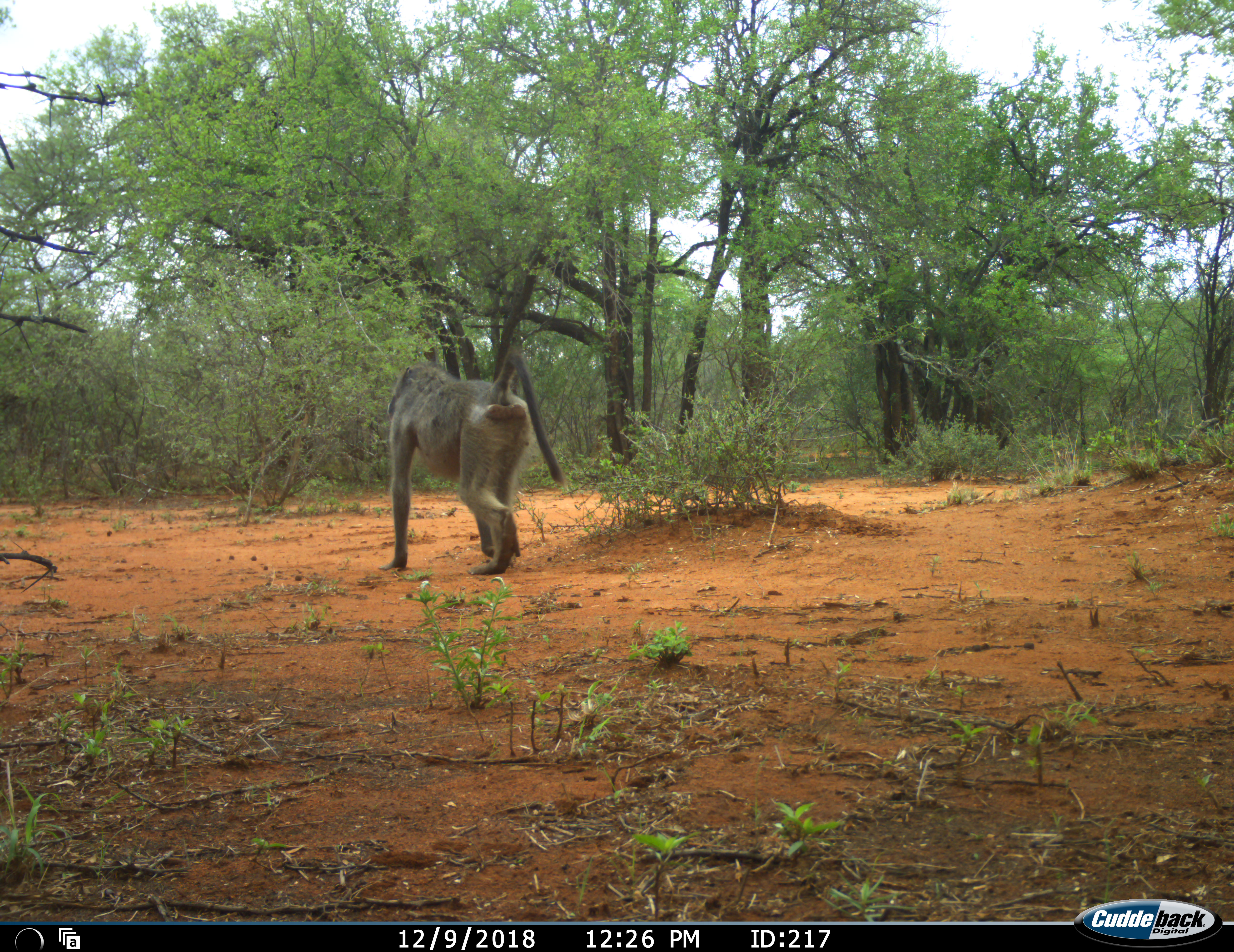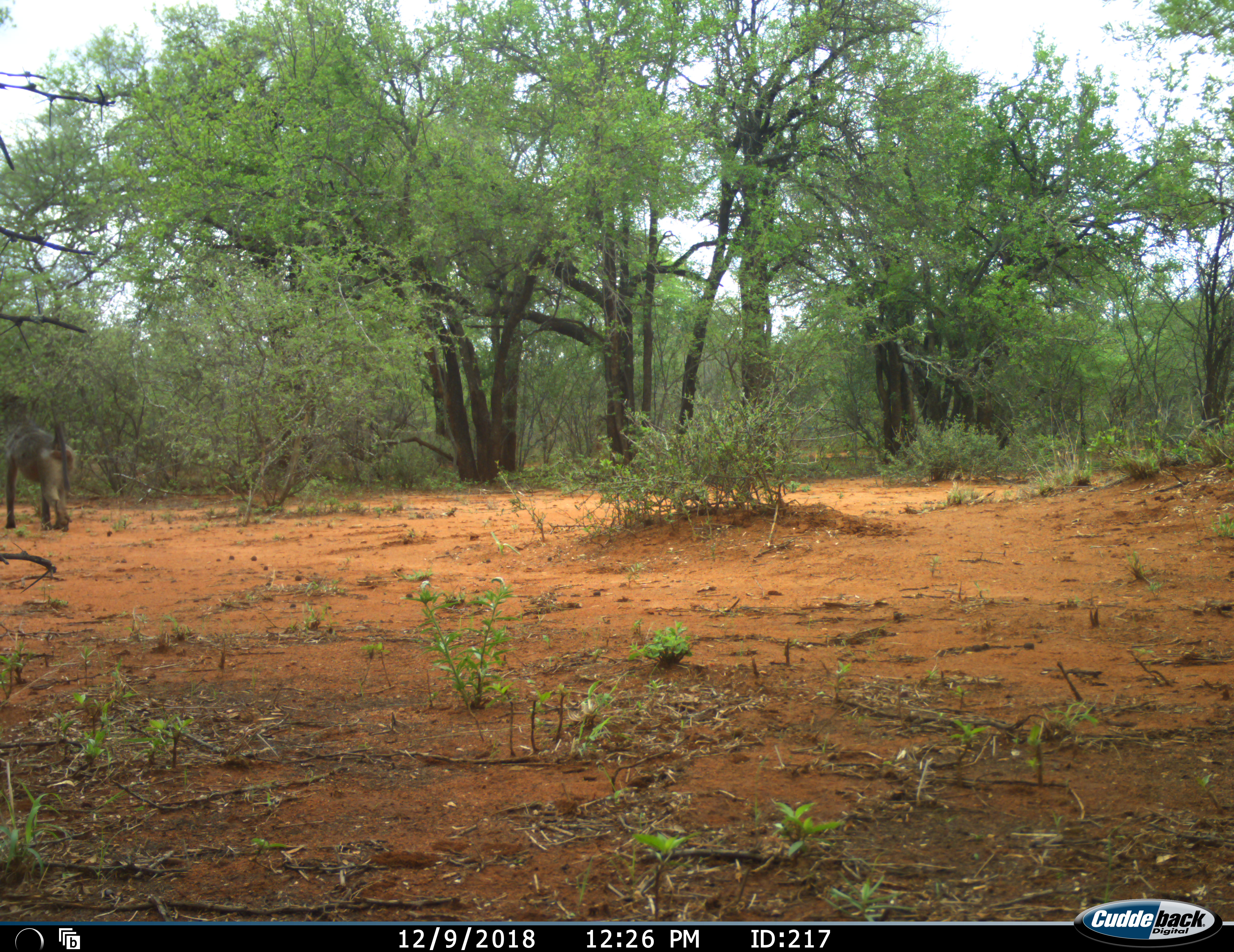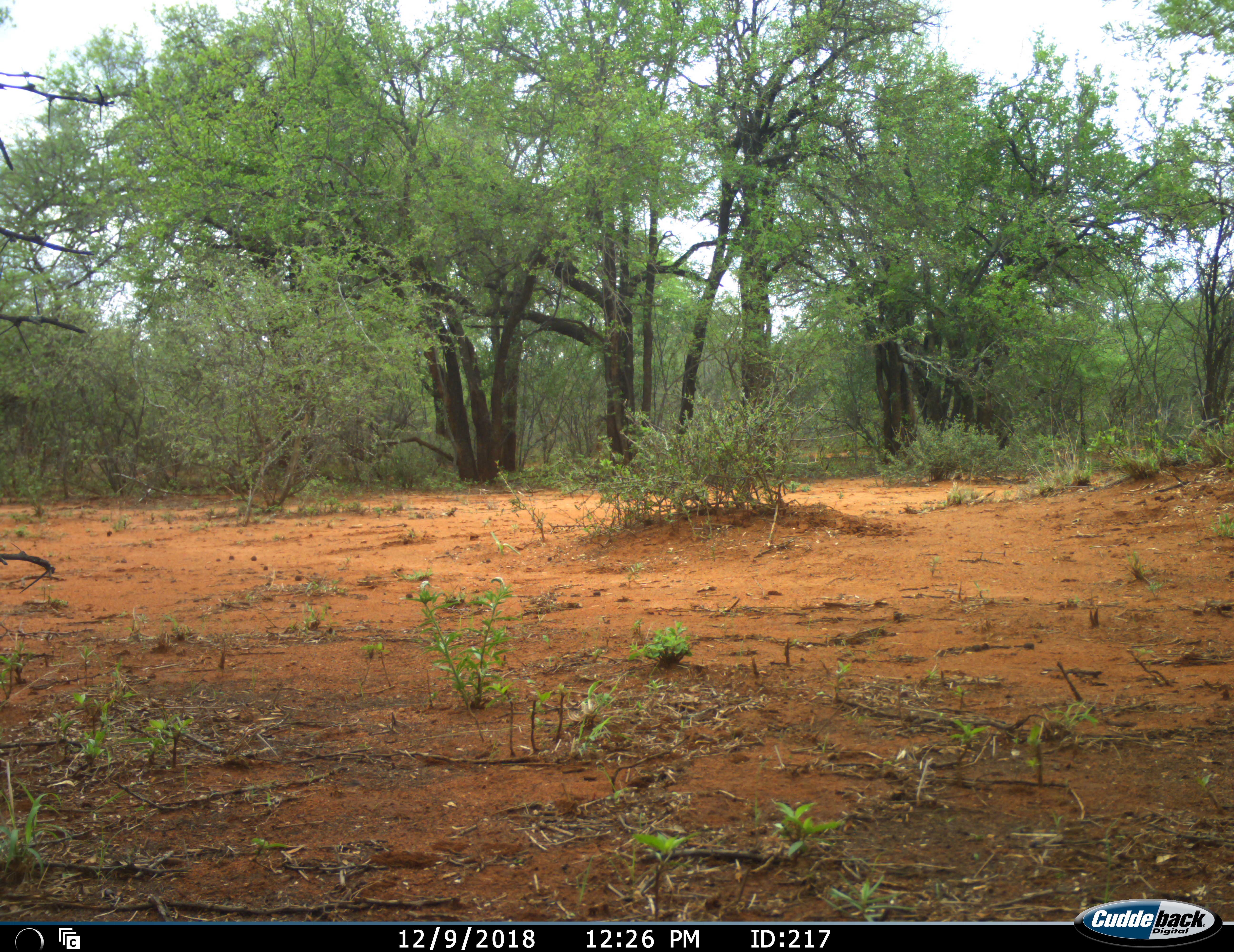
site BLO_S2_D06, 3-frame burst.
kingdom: Animalia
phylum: Chordata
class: Mammalia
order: Primates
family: Cercopithecidae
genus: Papio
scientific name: Papio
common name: baboon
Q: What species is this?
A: Baboon (Papio).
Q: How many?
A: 1.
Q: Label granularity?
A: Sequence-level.